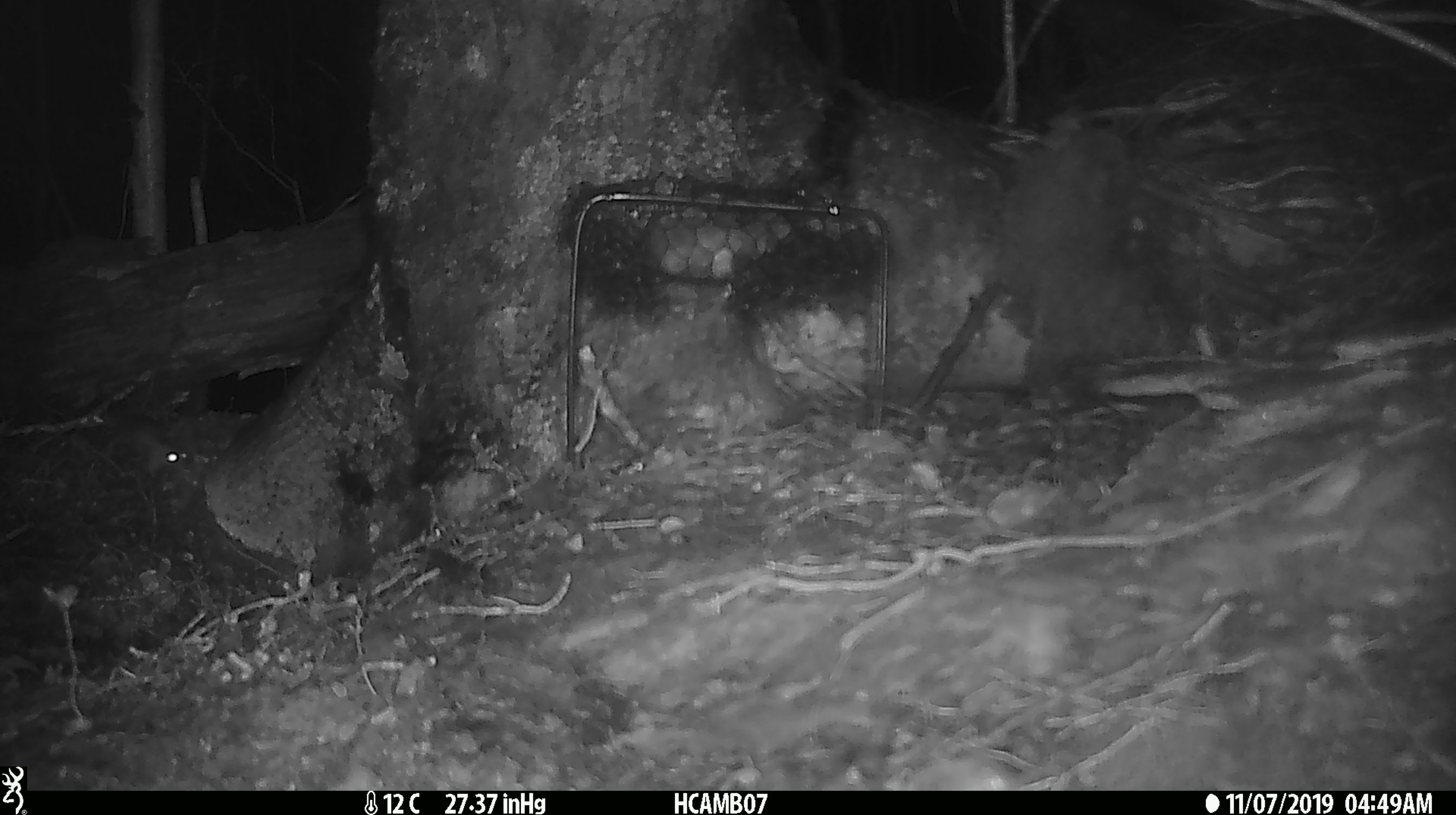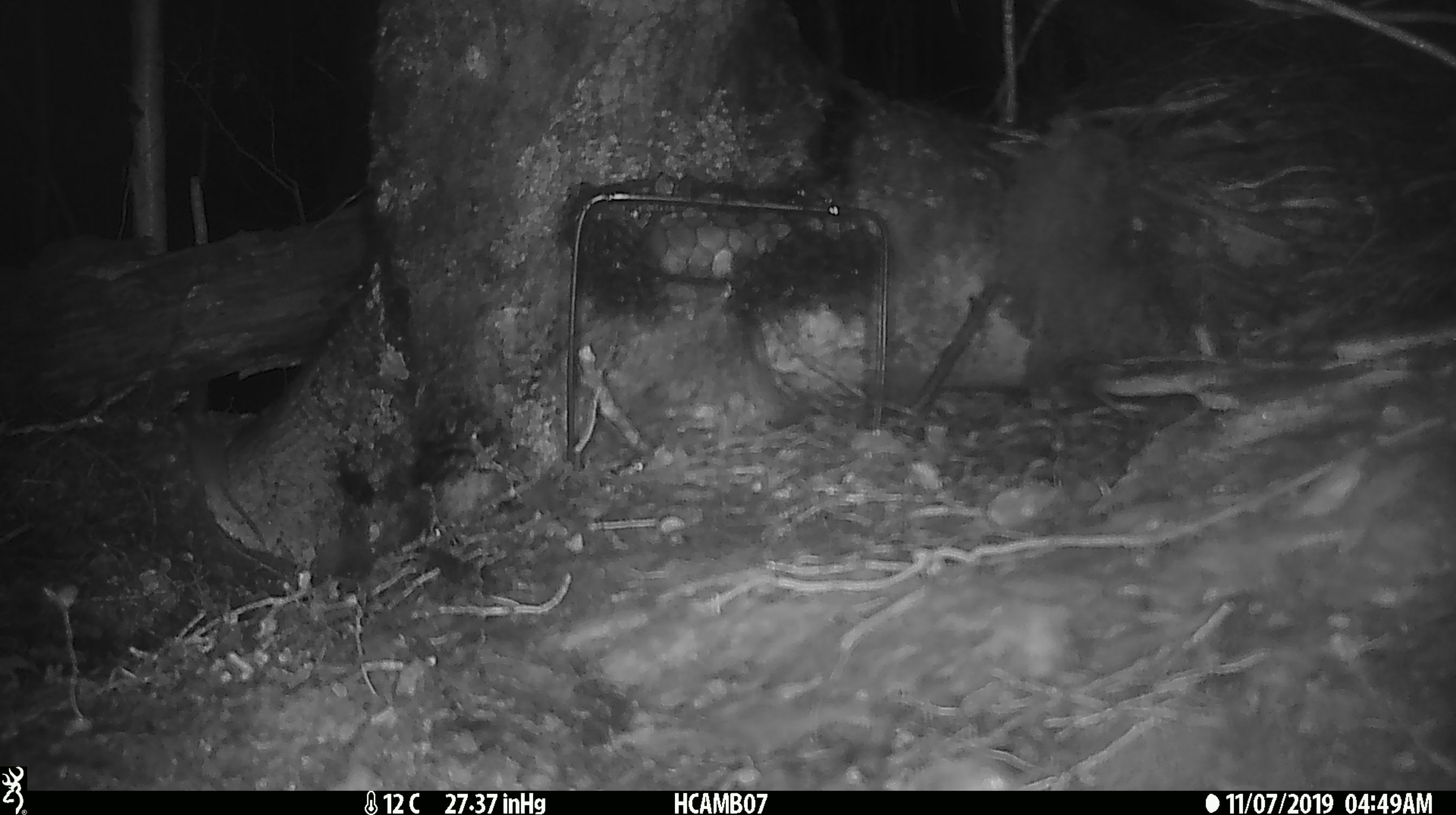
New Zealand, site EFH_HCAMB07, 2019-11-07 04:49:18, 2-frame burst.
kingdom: Animalia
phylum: Chordata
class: Mammalia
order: Rodentia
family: Muridae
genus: Mus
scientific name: Mus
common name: mouse